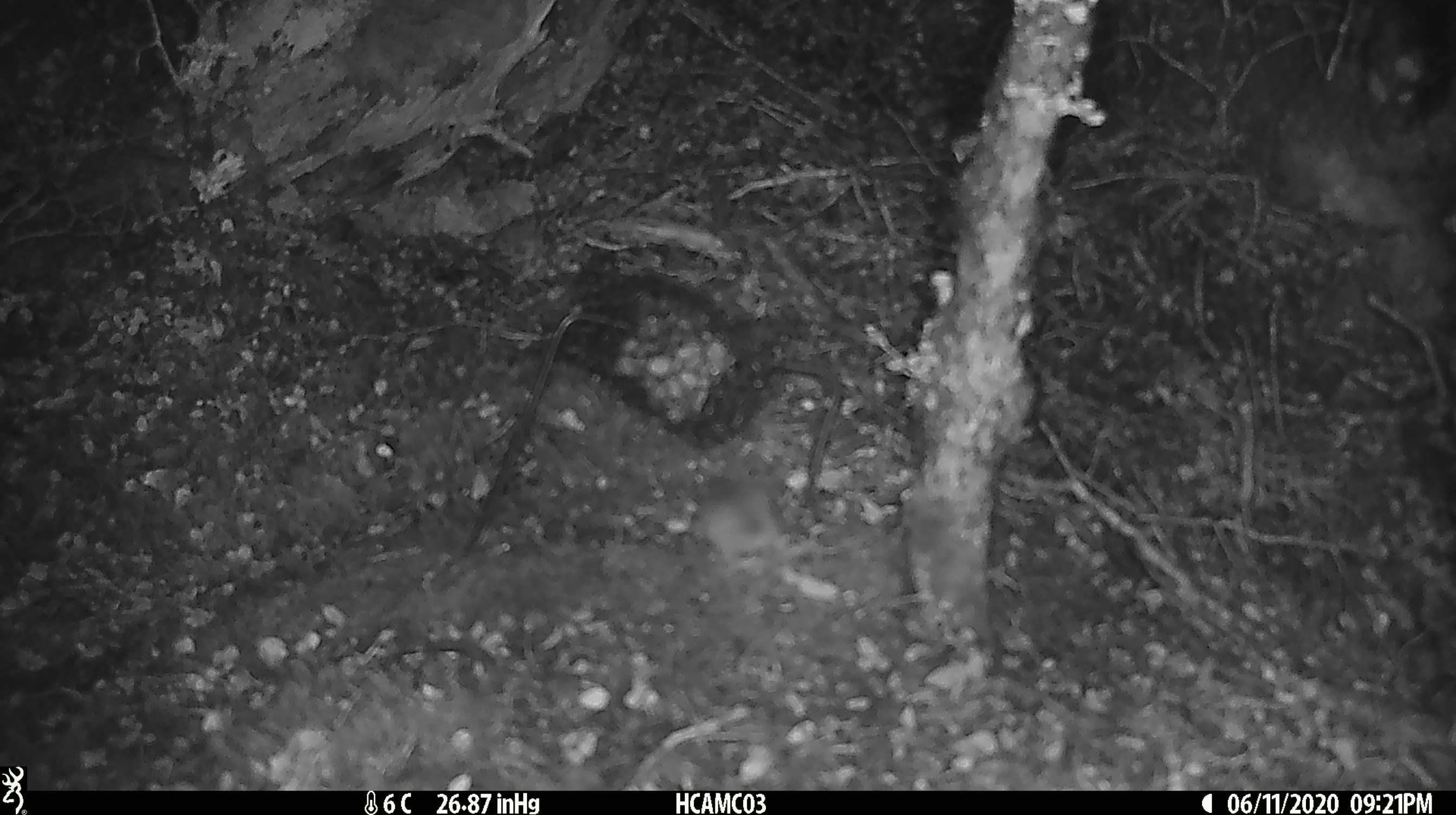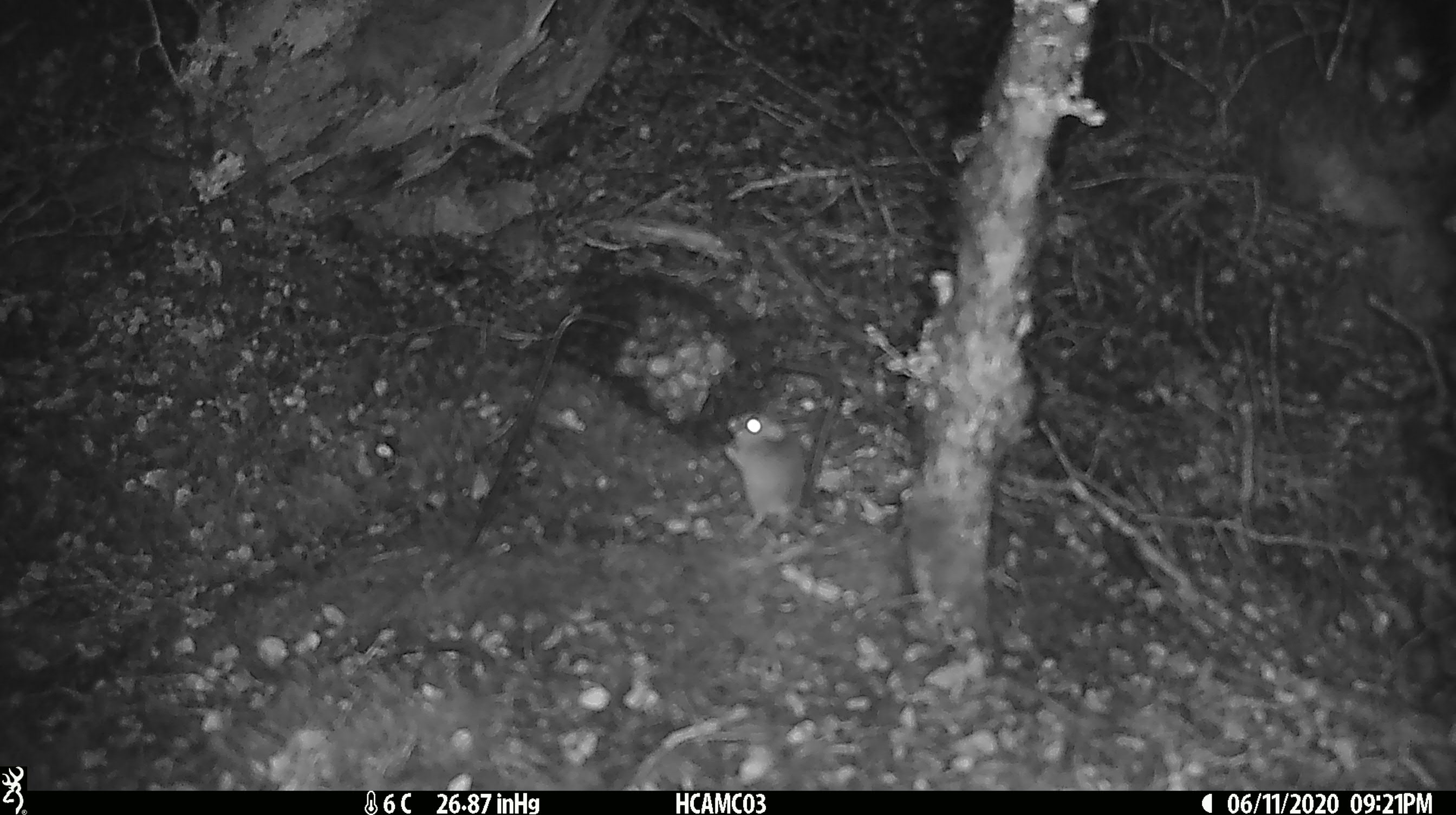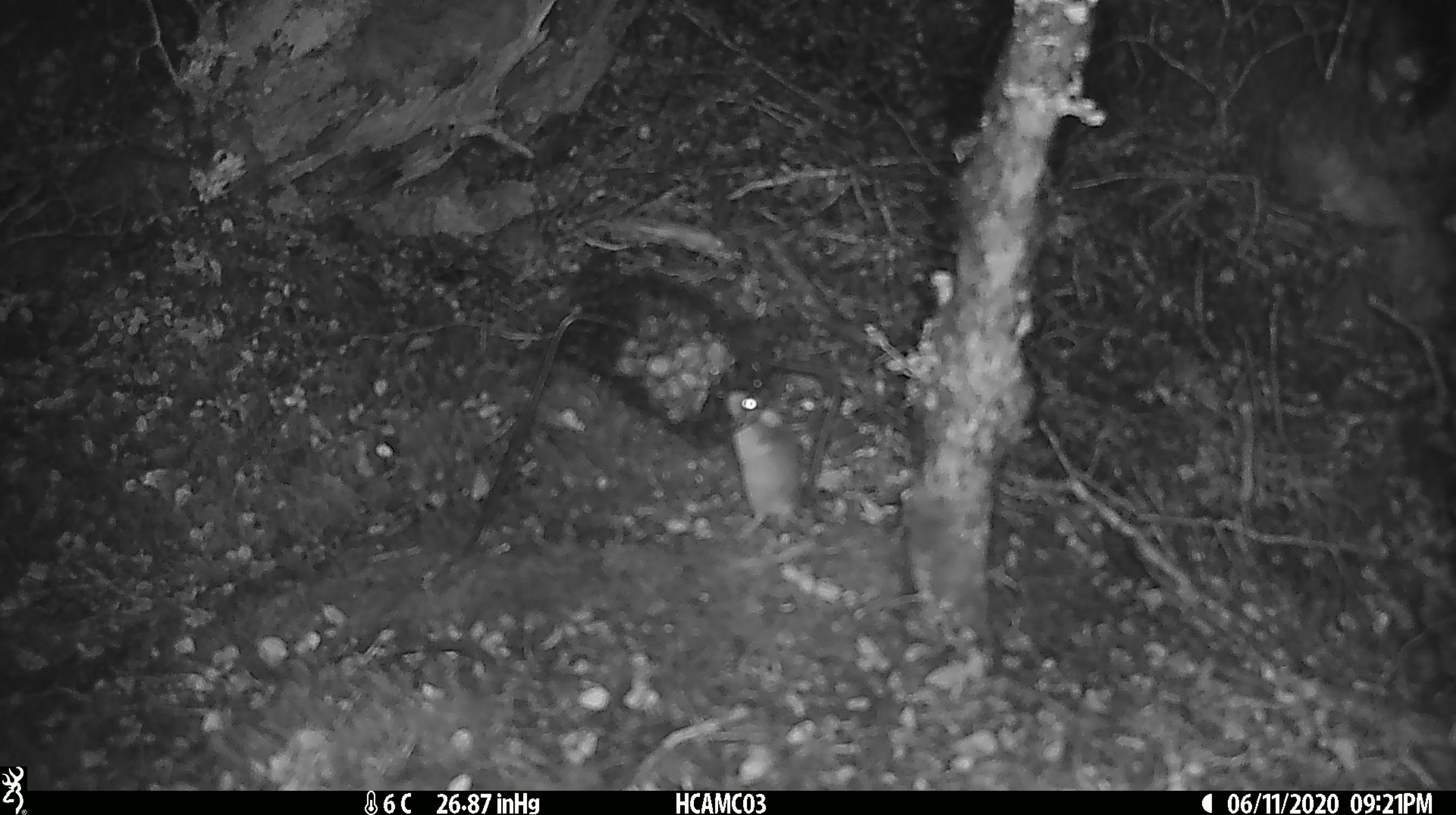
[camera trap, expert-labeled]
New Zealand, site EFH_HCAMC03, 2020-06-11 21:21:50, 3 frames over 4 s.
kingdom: Animalia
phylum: Chordata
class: Mammalia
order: Rodentia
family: Muridae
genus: Mus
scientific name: Mus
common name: mouse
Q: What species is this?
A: Mouse (Mus).